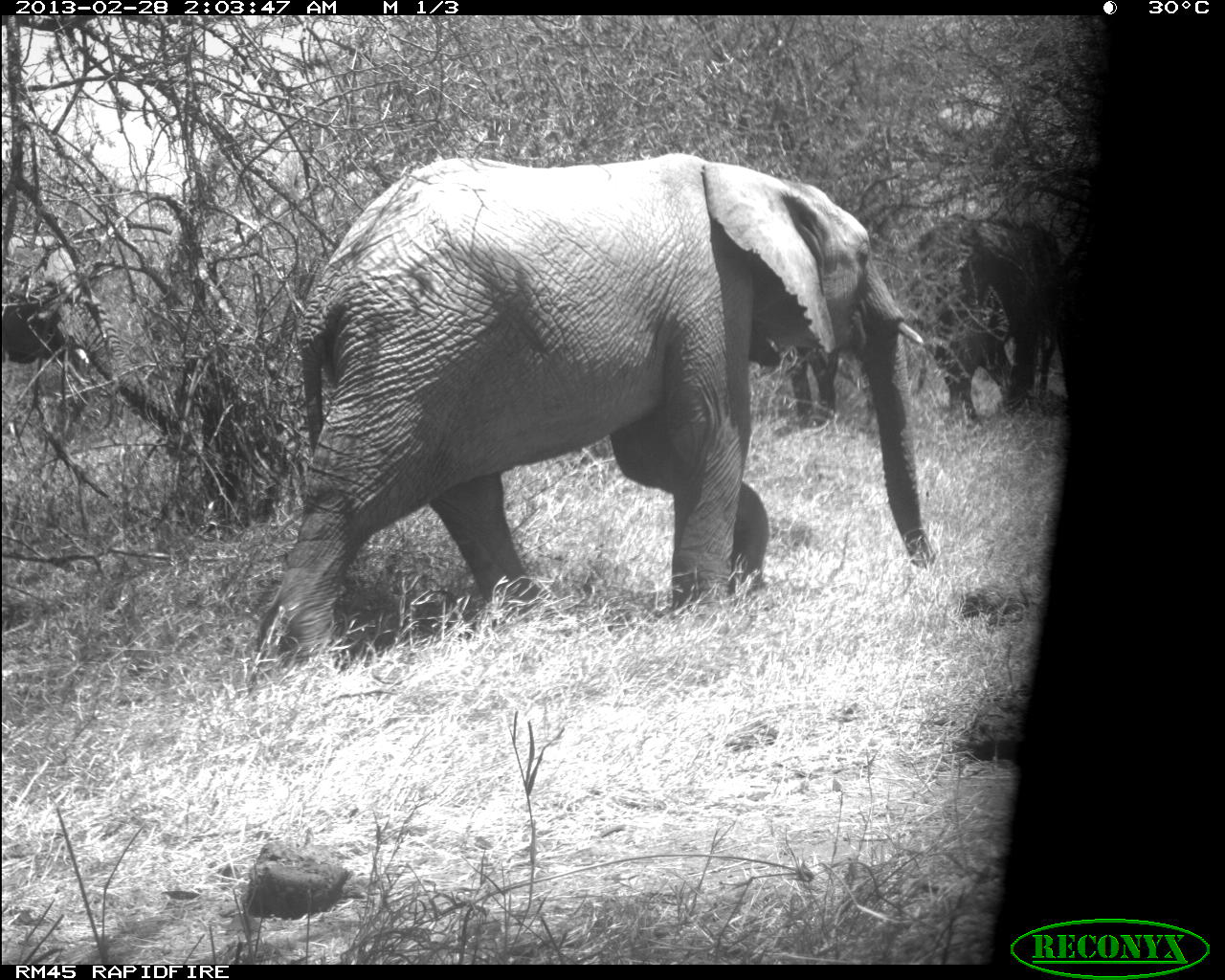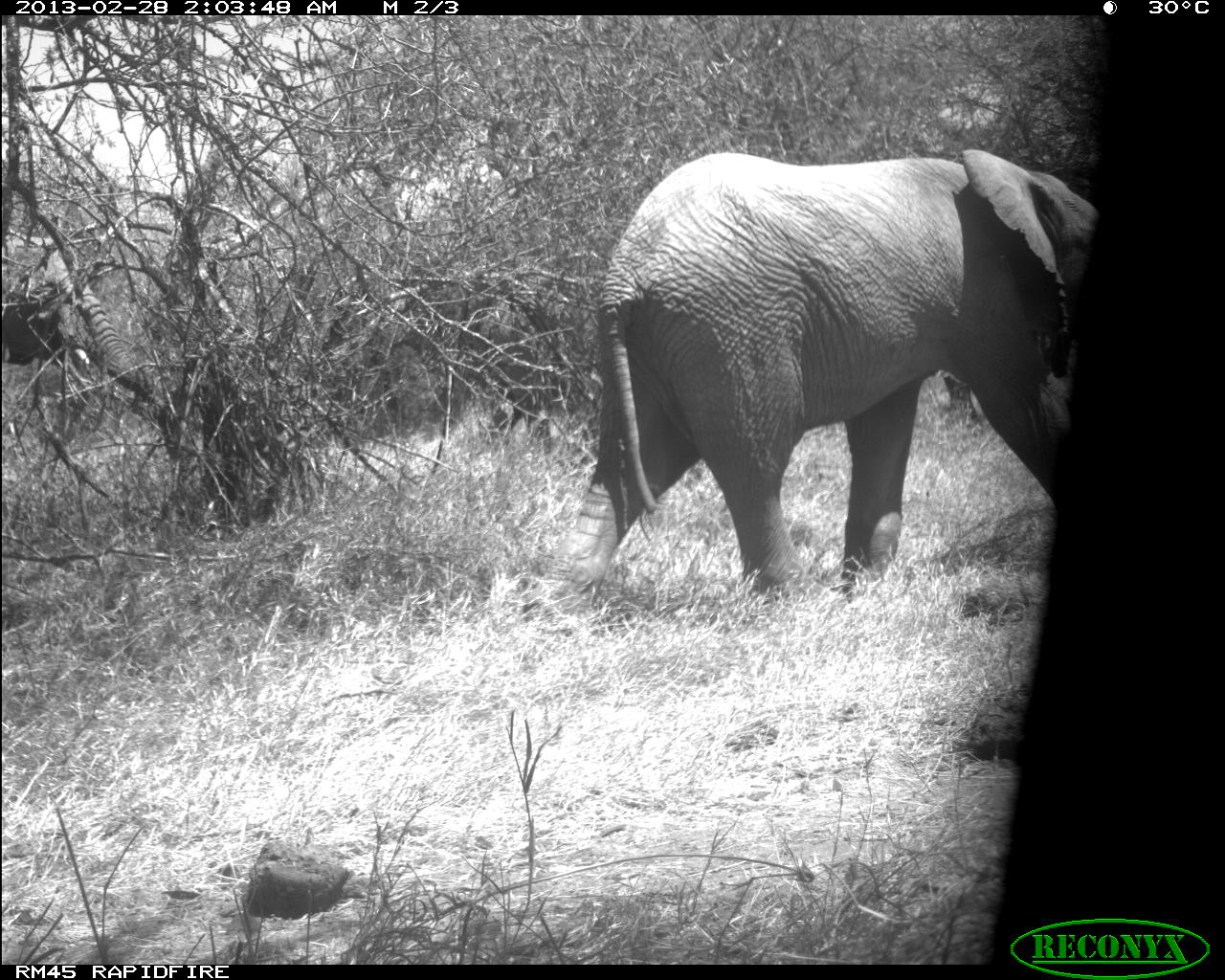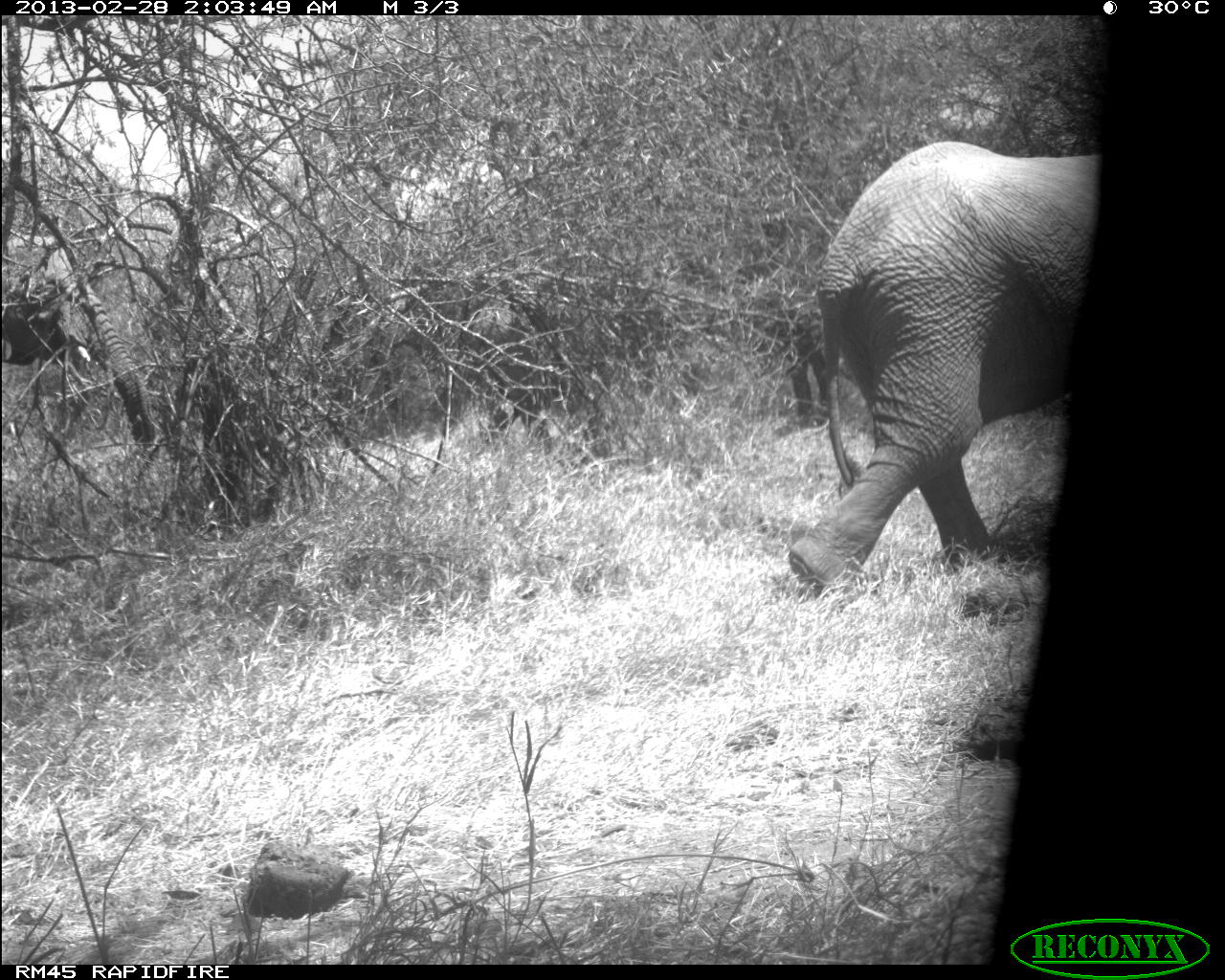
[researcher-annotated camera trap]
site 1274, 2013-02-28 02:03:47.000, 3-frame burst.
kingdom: Animalia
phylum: Chordata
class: Mammalia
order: Proboscidea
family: Elephantidae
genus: Loxodonta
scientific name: Loxodonta africana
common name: african bush elephant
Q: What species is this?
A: Loxodonta africana (african bush elephant).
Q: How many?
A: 3.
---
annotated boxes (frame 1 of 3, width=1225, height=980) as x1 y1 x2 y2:
loxodonta africana: 246 154 936 679; 0 232 201 539; 901 212 1072 426; 782 349 844 428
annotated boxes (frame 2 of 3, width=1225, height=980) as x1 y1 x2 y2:
loxodonta africana: 543 150 1092 638; 0 223 196 457